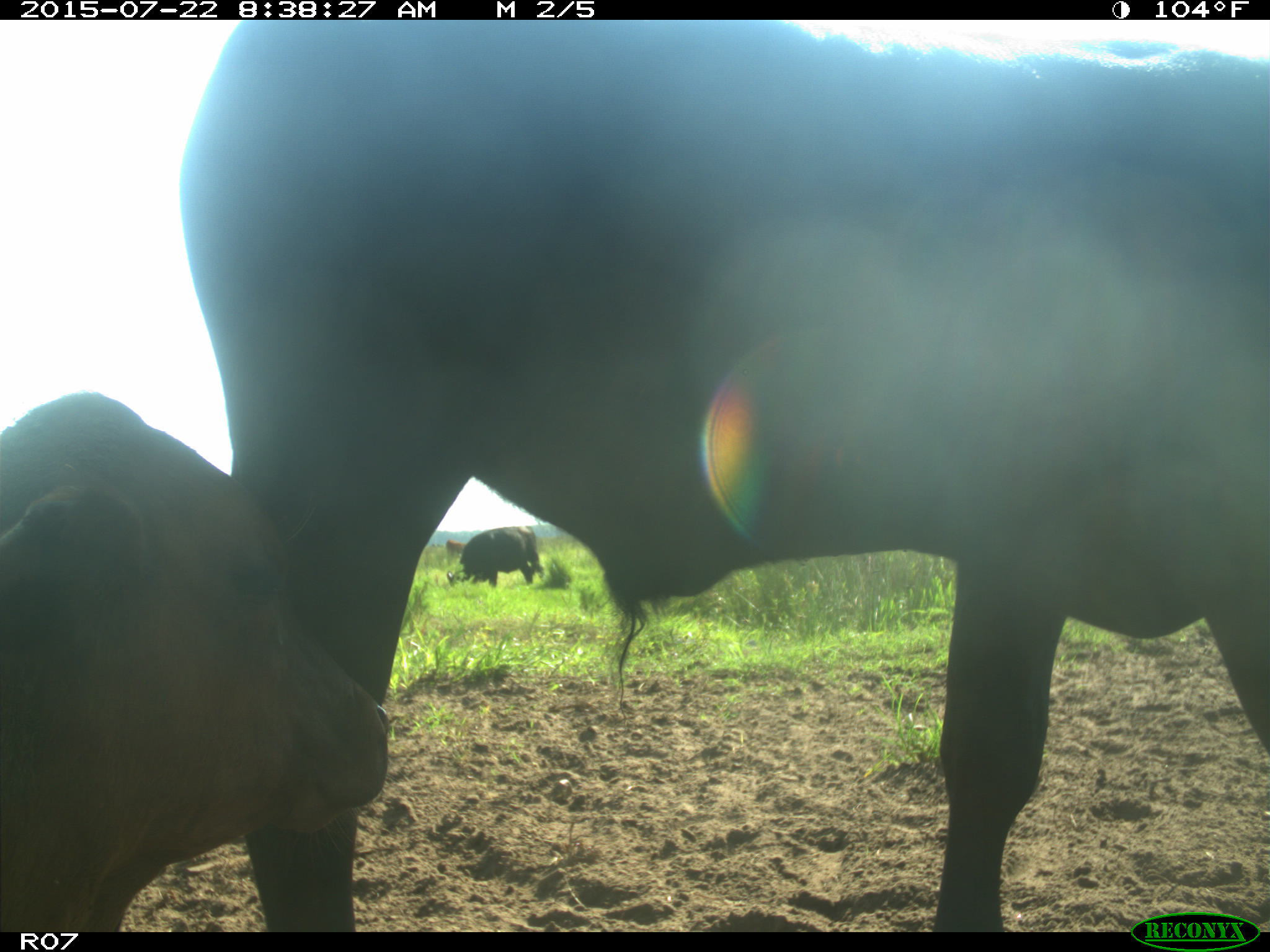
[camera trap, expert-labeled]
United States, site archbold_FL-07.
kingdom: Animalia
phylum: Chordata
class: Mammalia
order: Artiodactyla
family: Bovidae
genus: Bos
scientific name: Bos taurus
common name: domestic cow